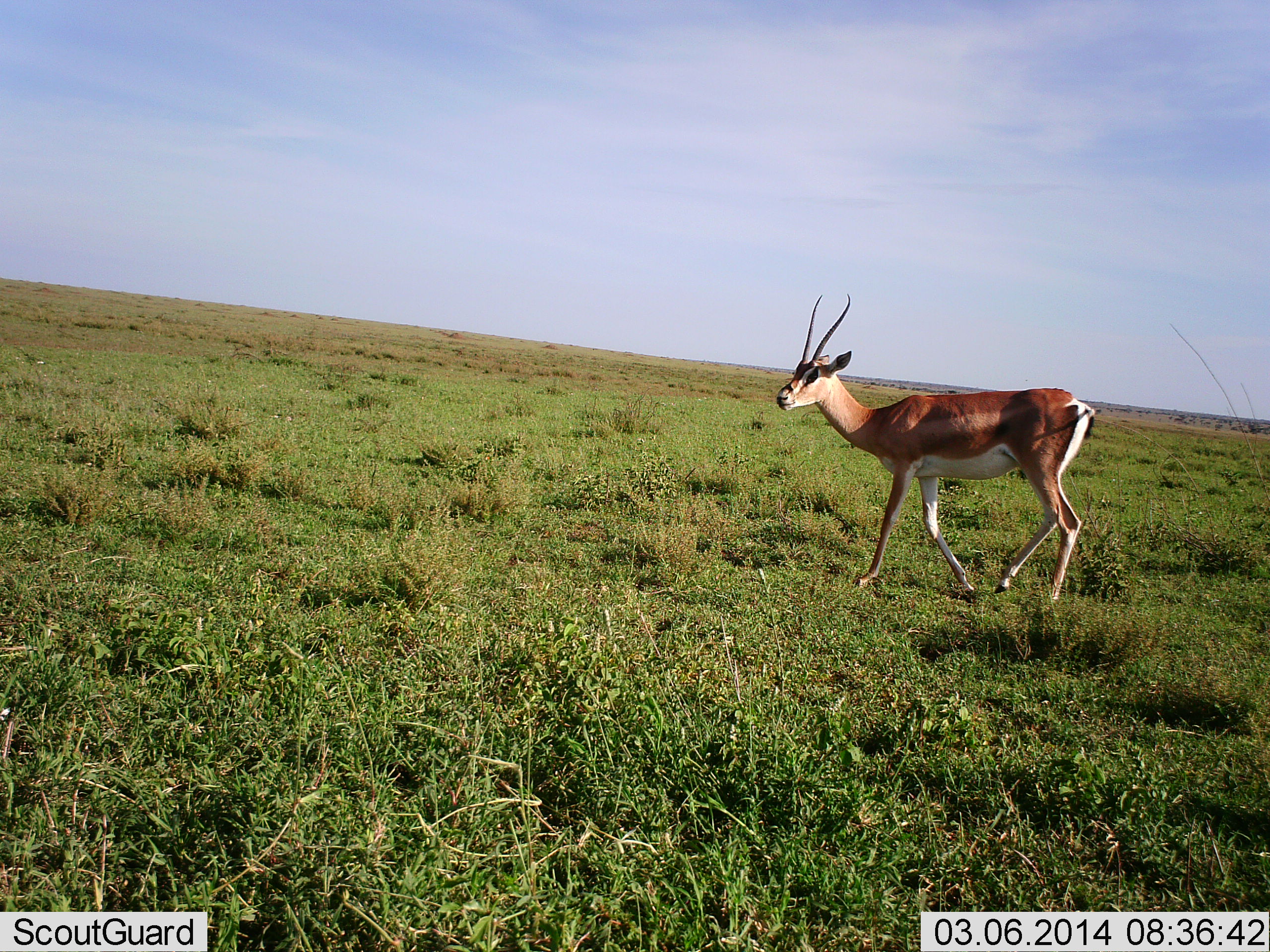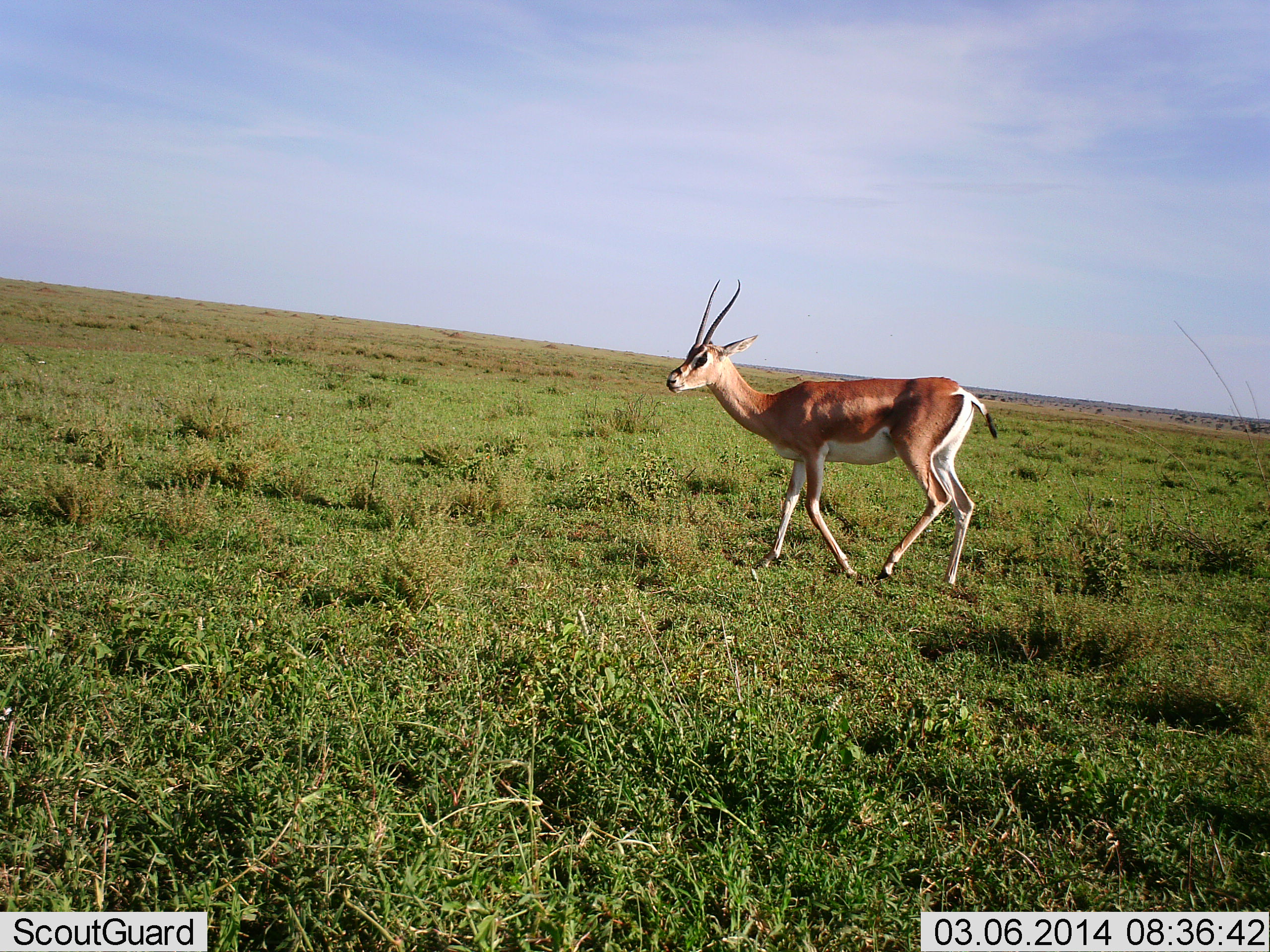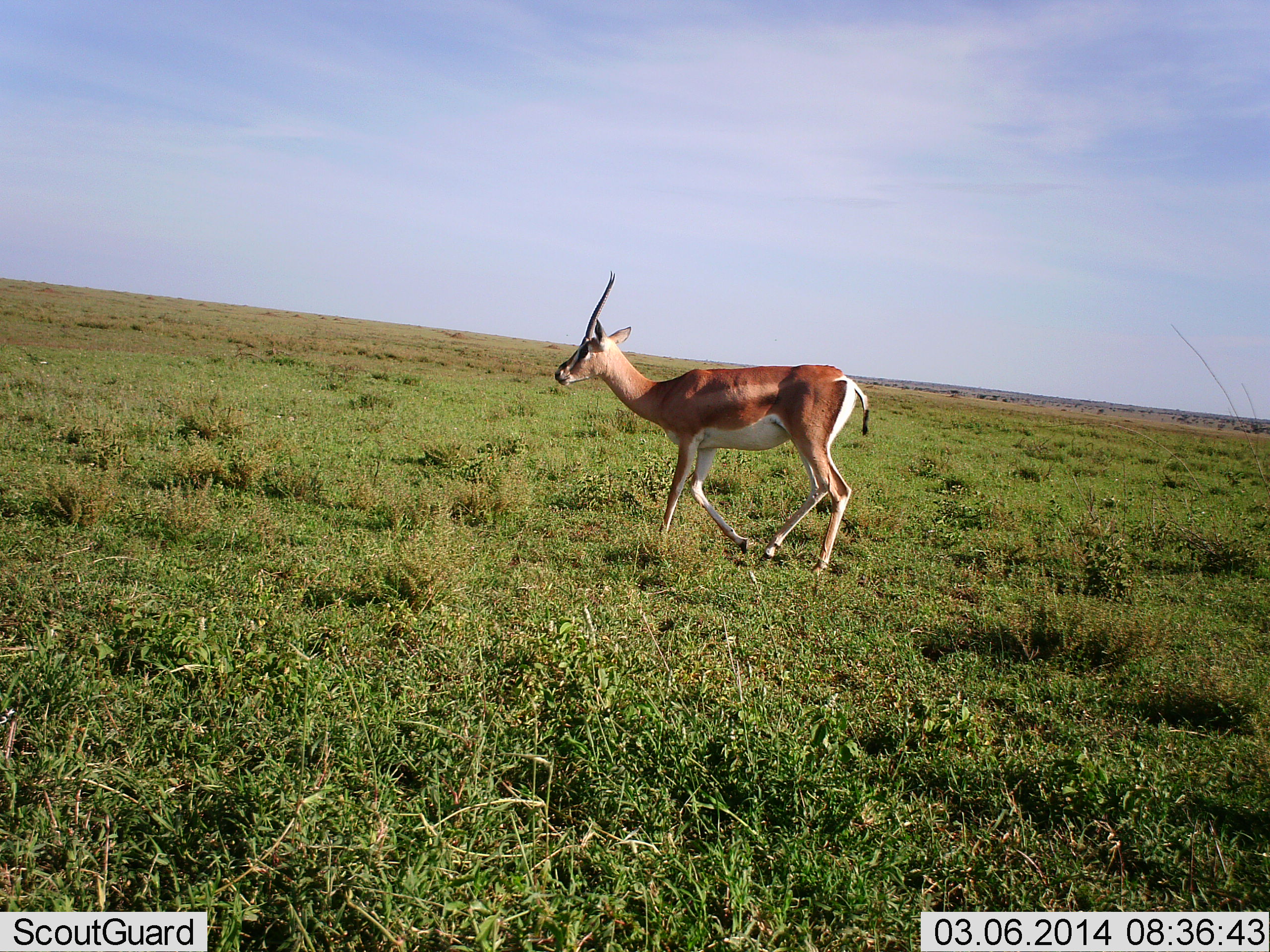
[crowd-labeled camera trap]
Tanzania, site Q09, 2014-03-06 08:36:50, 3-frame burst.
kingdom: Animalia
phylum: Chordata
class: Mammalia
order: Artiodactyla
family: Bovidae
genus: Nanger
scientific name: Nanger granti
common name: grant's gazelle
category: gazellegrants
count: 1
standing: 5%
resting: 0%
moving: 97%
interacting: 0%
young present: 0%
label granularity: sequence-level